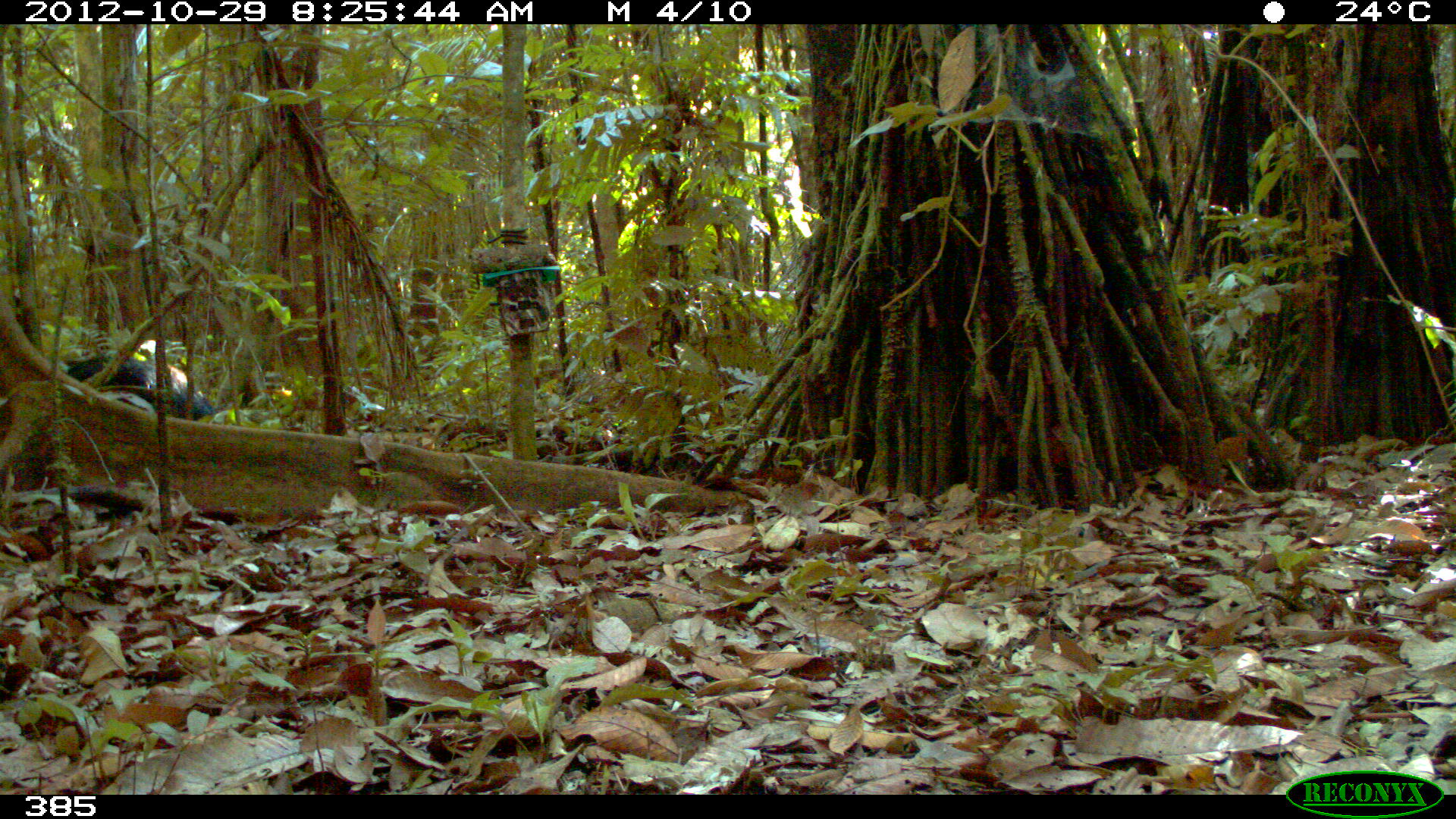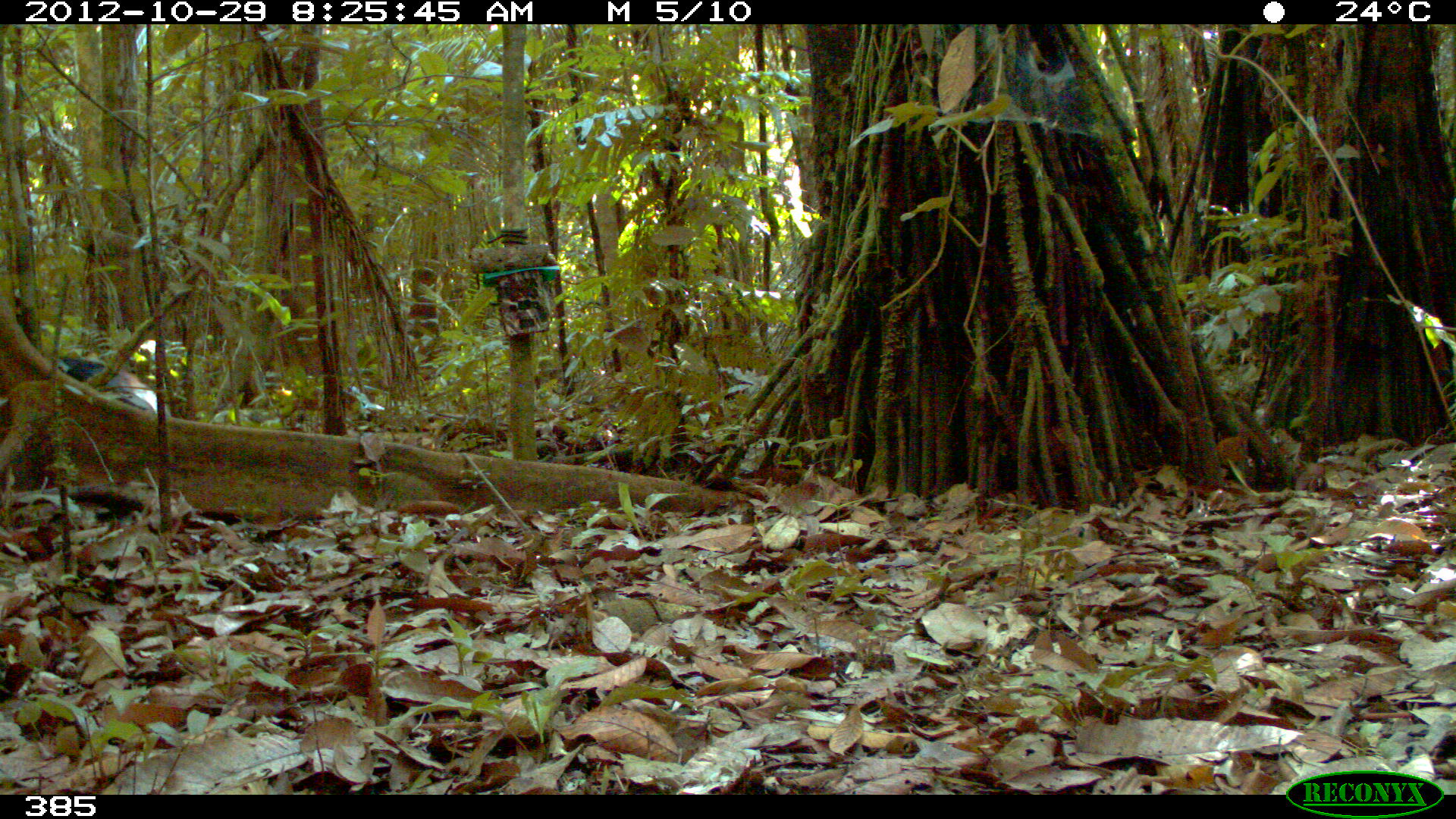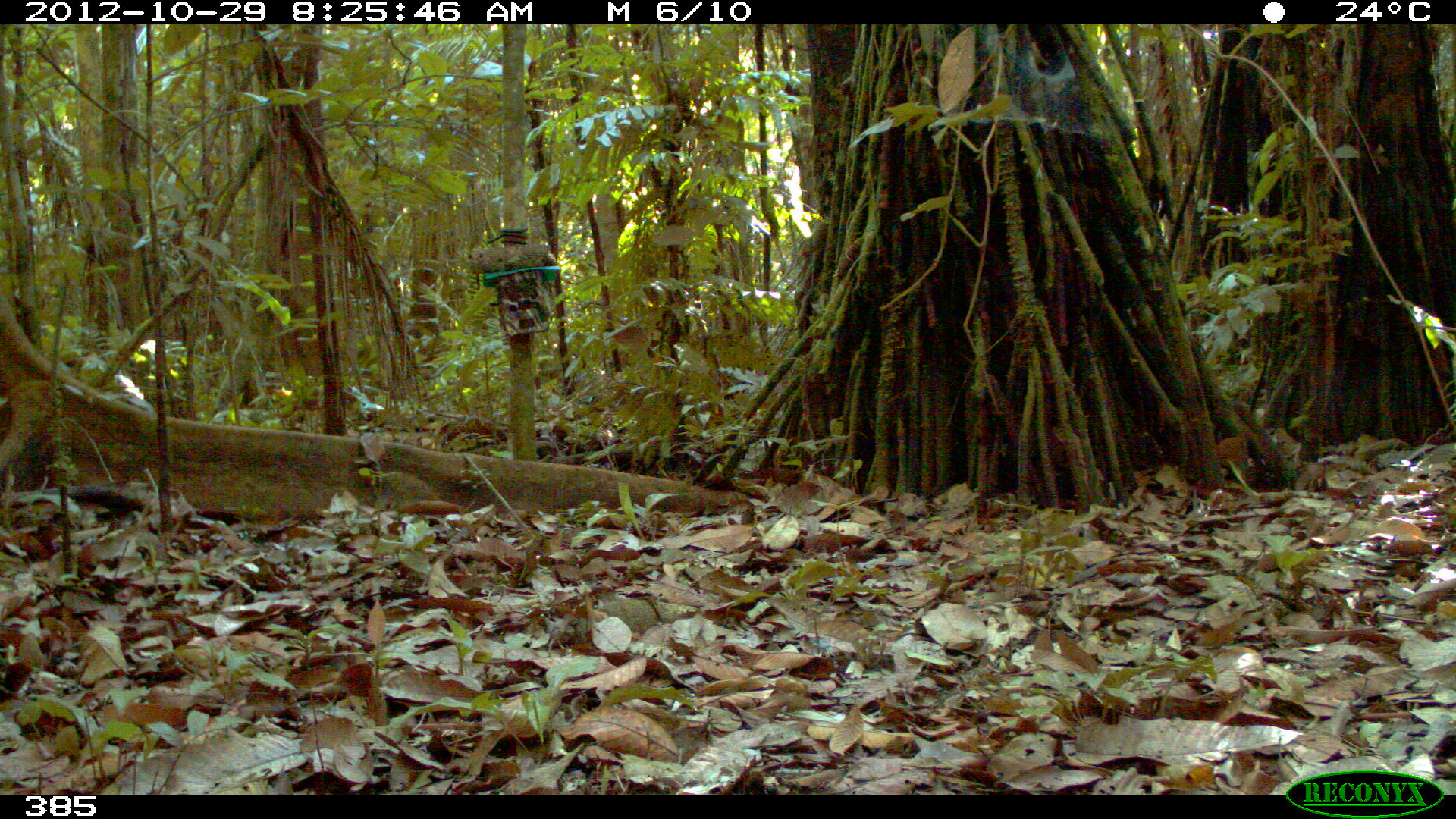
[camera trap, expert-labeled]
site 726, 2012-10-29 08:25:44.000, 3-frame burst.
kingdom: Animalia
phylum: Chordata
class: Mammalia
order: Artiodactyla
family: Tayassuidae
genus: Tayassu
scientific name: Tayassu pecari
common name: white-lipped peccary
Tayassu pecari (white-lipped peccary).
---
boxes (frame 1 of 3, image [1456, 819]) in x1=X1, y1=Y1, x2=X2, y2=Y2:
tayassu pecari: x1=64, y1=353, x2=216, y2=421